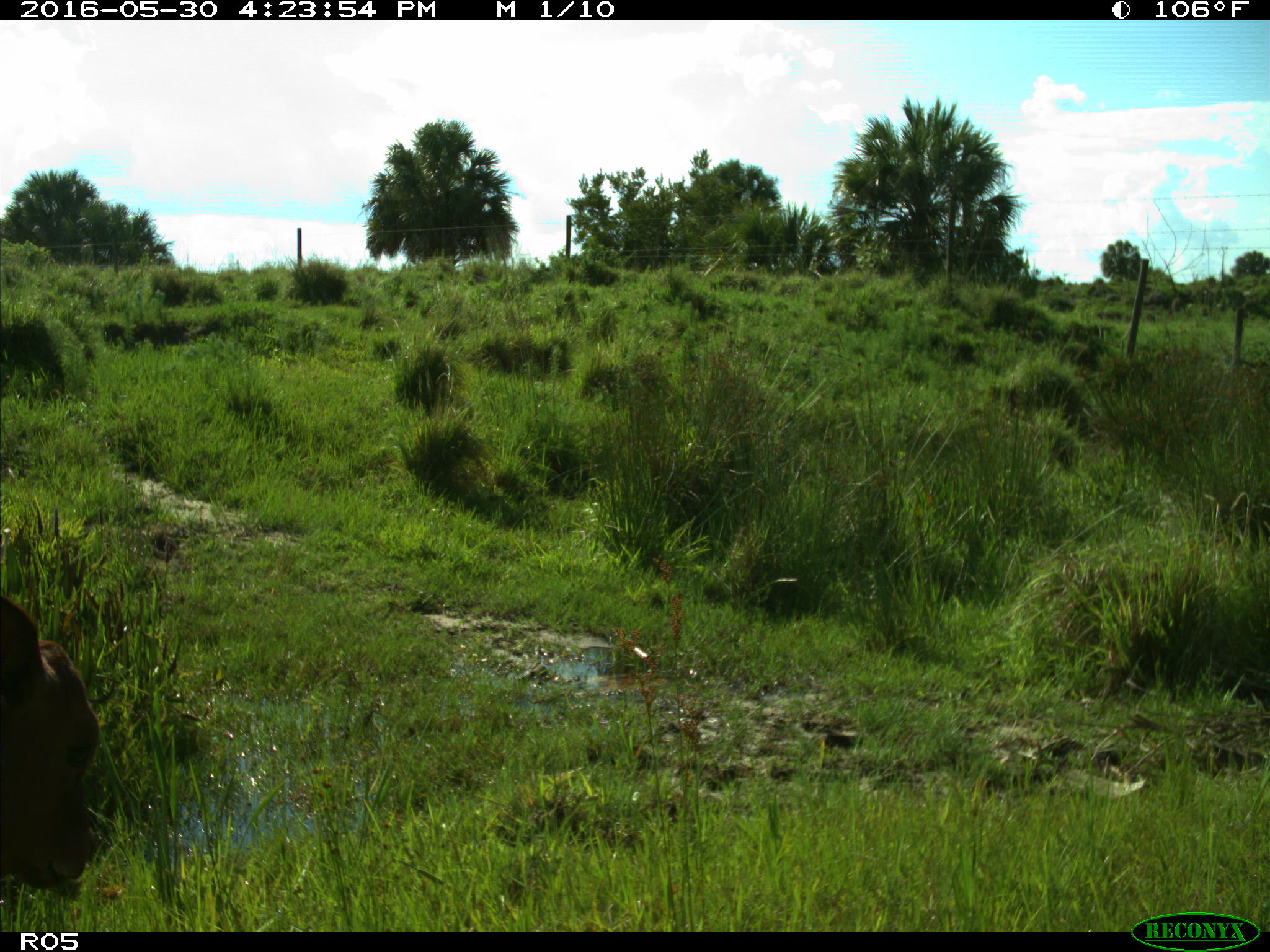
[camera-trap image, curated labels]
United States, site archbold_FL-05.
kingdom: Animalia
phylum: Chordata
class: Mammalia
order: Artiodactyla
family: Bovidae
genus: Bos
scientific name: Bos taurus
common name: domestic cow